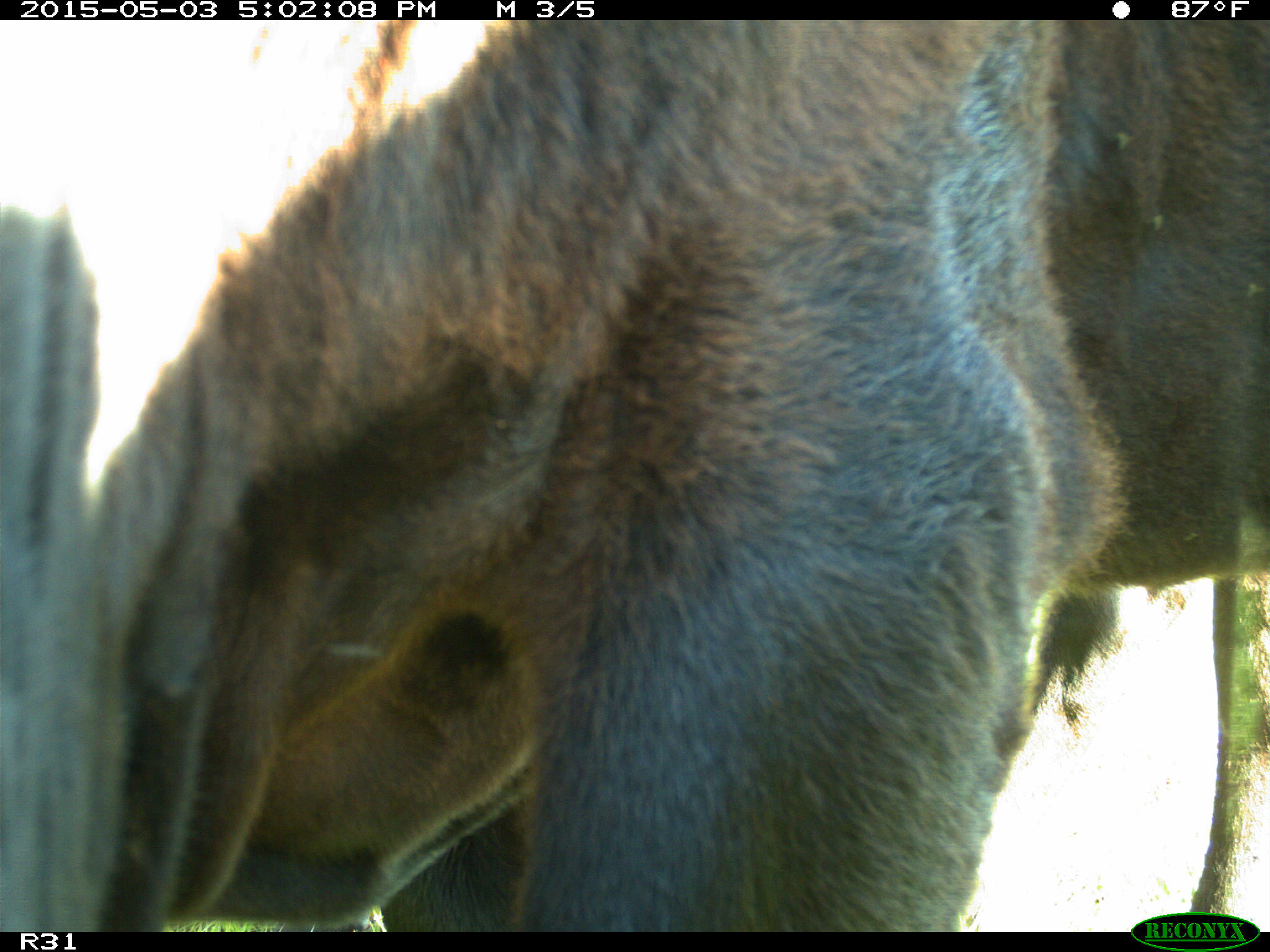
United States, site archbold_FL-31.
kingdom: Animalia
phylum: Chordata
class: Mammalia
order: Artiodactyla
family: Bovidae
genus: Bos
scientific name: Bos taurus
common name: domestic cow